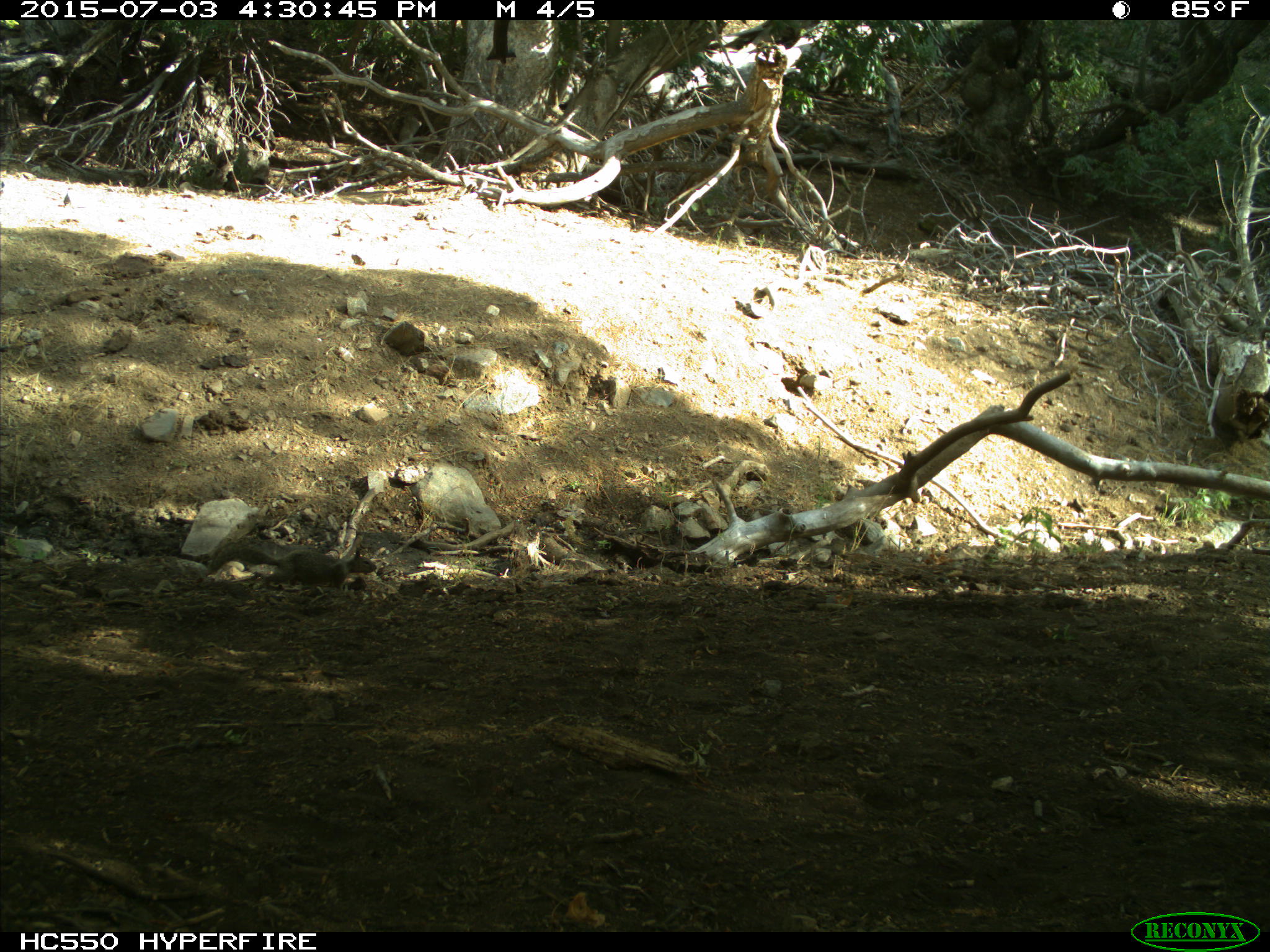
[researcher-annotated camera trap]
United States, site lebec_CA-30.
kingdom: Animalia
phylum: Chordata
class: Mammalia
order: Rodentia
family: Sciuridae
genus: Otospermophilus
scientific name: Otospermophilus beecheyi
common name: california ground squirrel